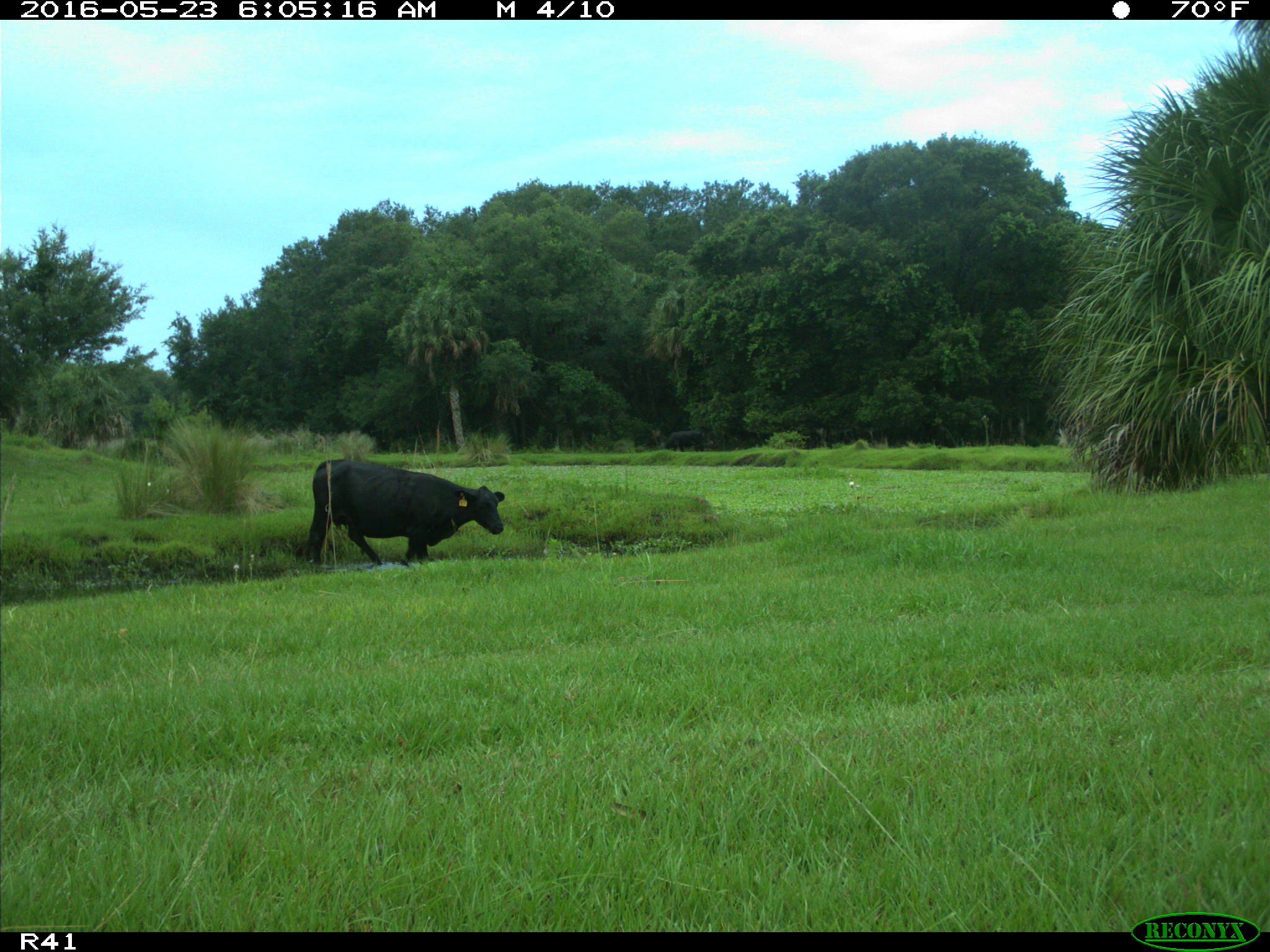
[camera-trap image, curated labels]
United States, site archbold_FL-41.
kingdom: Animalia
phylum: Chordata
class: Mammalia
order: Artiodactyla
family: Bovidae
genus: Bos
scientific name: Bos taurus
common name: domestic cow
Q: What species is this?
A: Bos taurus (domestic cow).